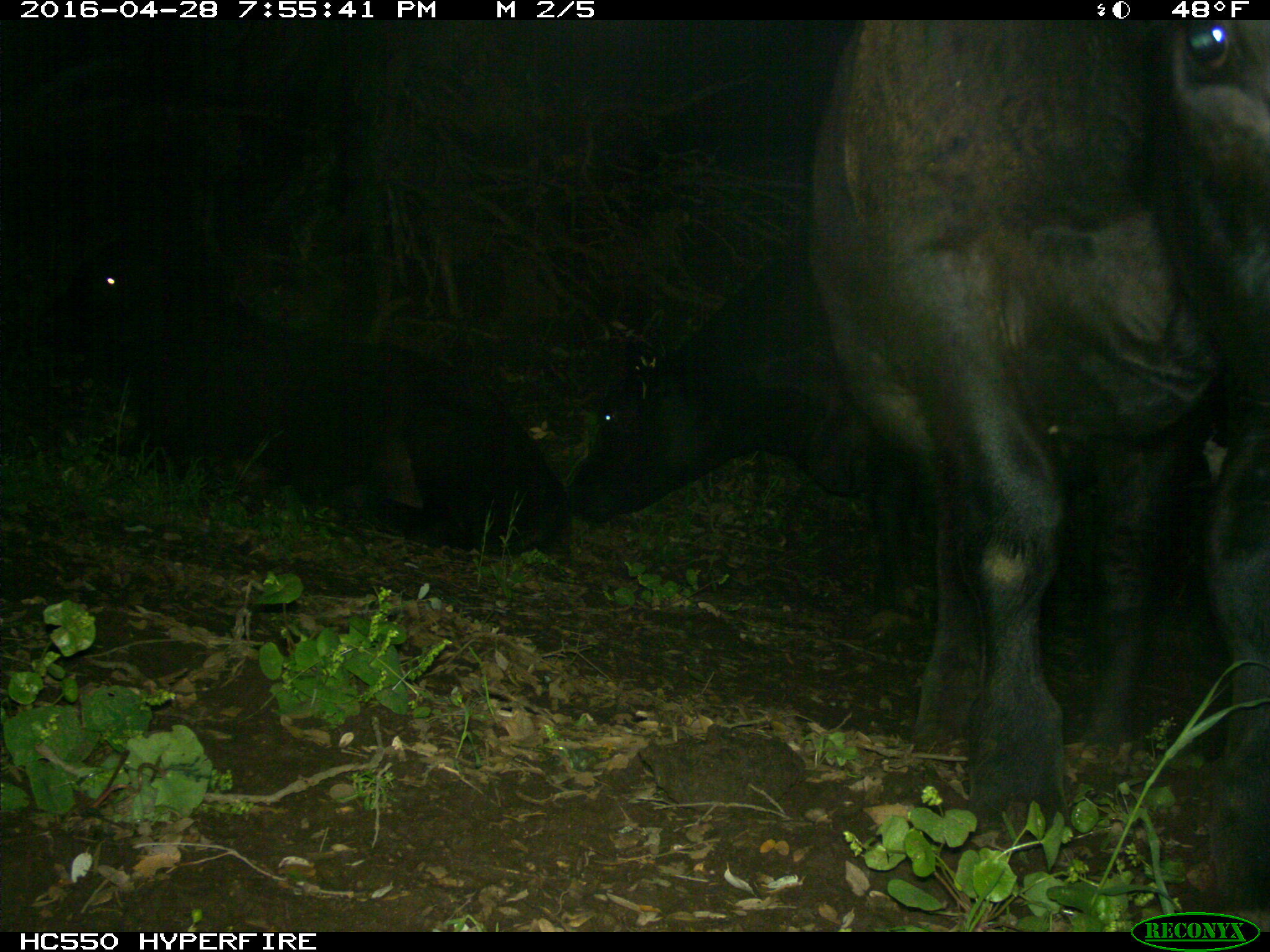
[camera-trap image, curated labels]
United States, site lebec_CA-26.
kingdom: Animalia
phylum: Chordata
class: Mammalia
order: Artiodactyla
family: Bovidae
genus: Bos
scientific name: Bos taurus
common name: domestic cow